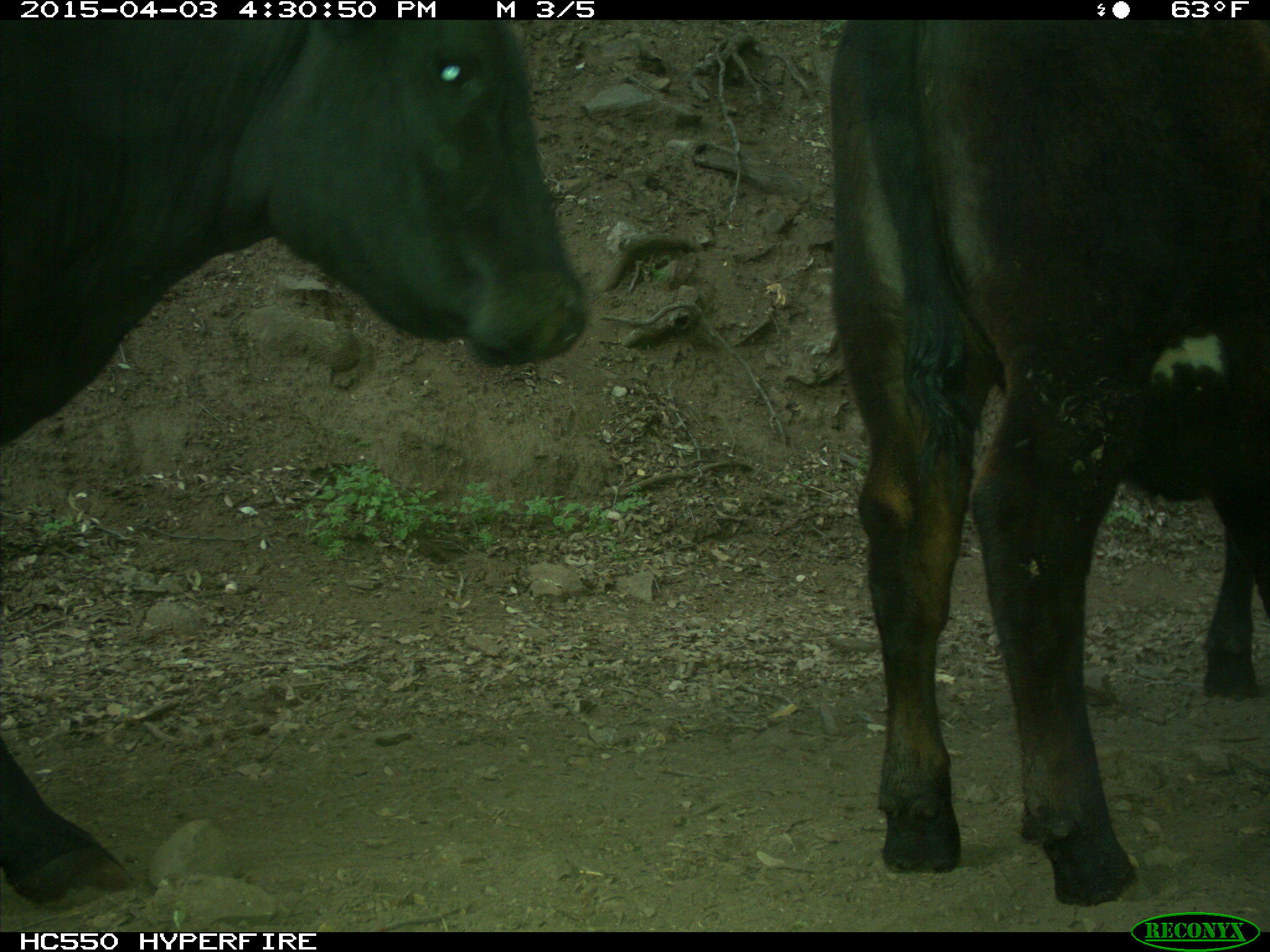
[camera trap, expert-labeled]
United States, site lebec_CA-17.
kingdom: Animalia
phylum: Chordata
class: Mammalia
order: Artiodactyla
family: Bovidae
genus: Bos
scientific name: Bos taurus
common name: domestic cow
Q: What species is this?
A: Bos taurus (domestic cow).